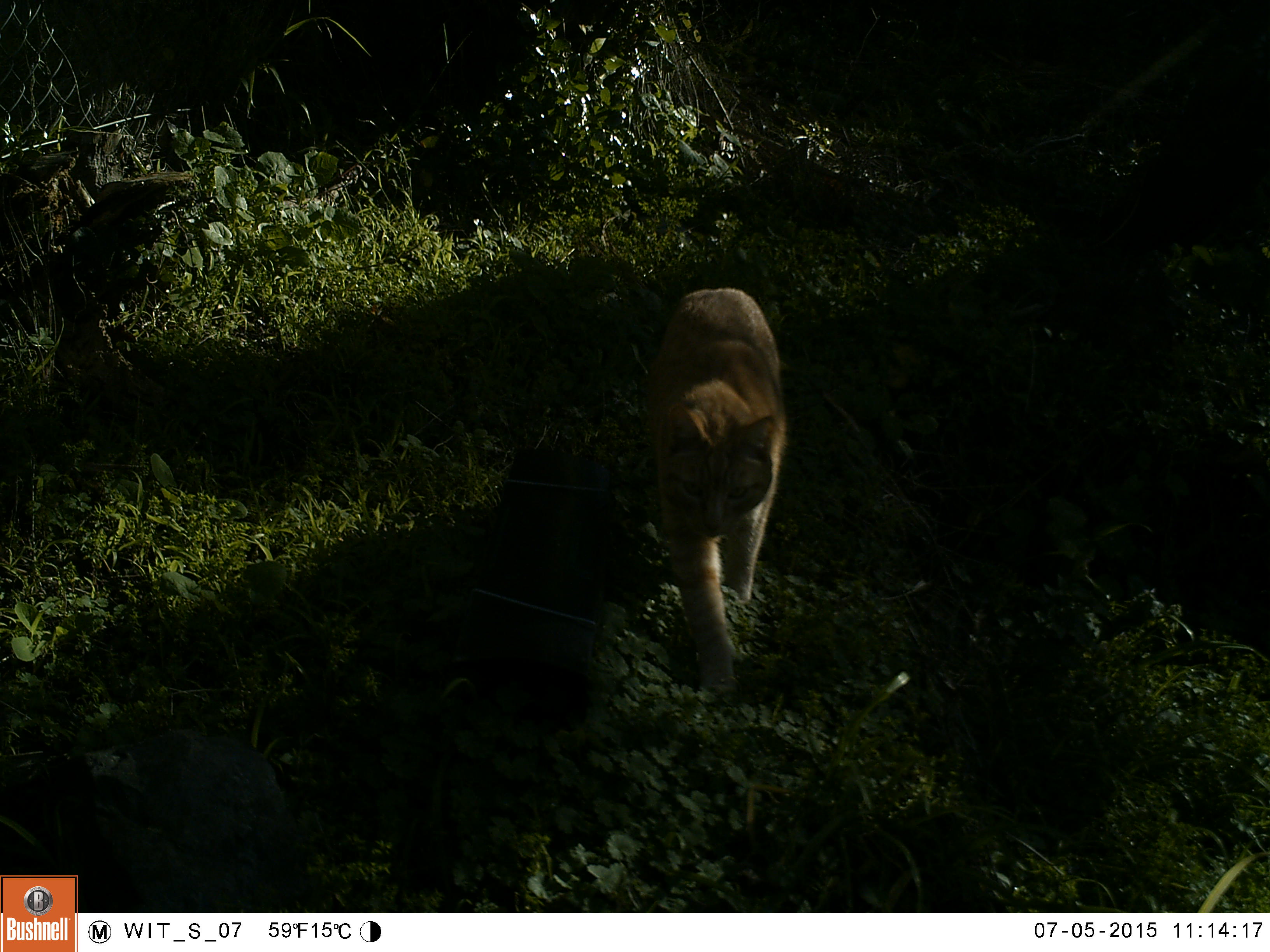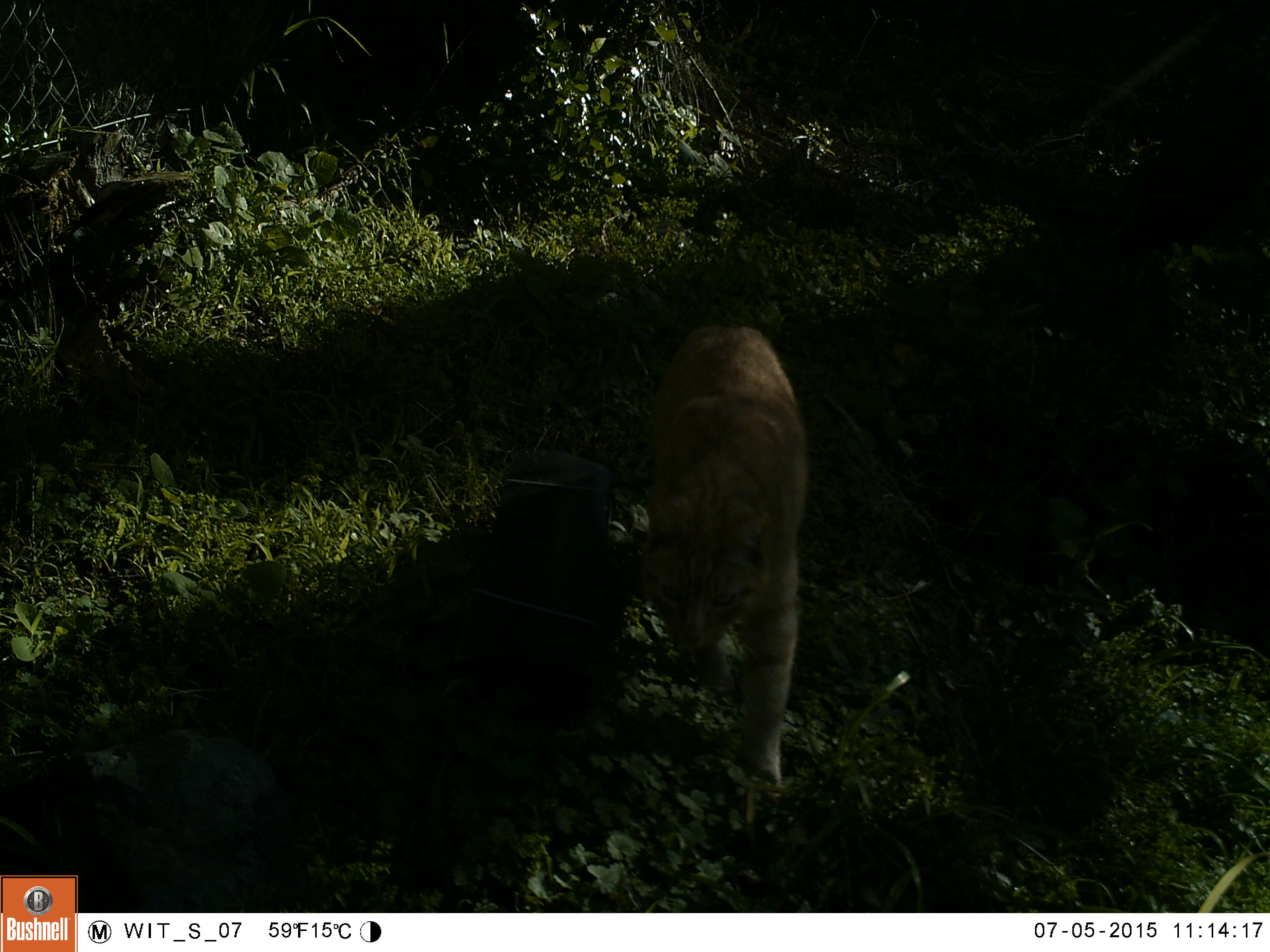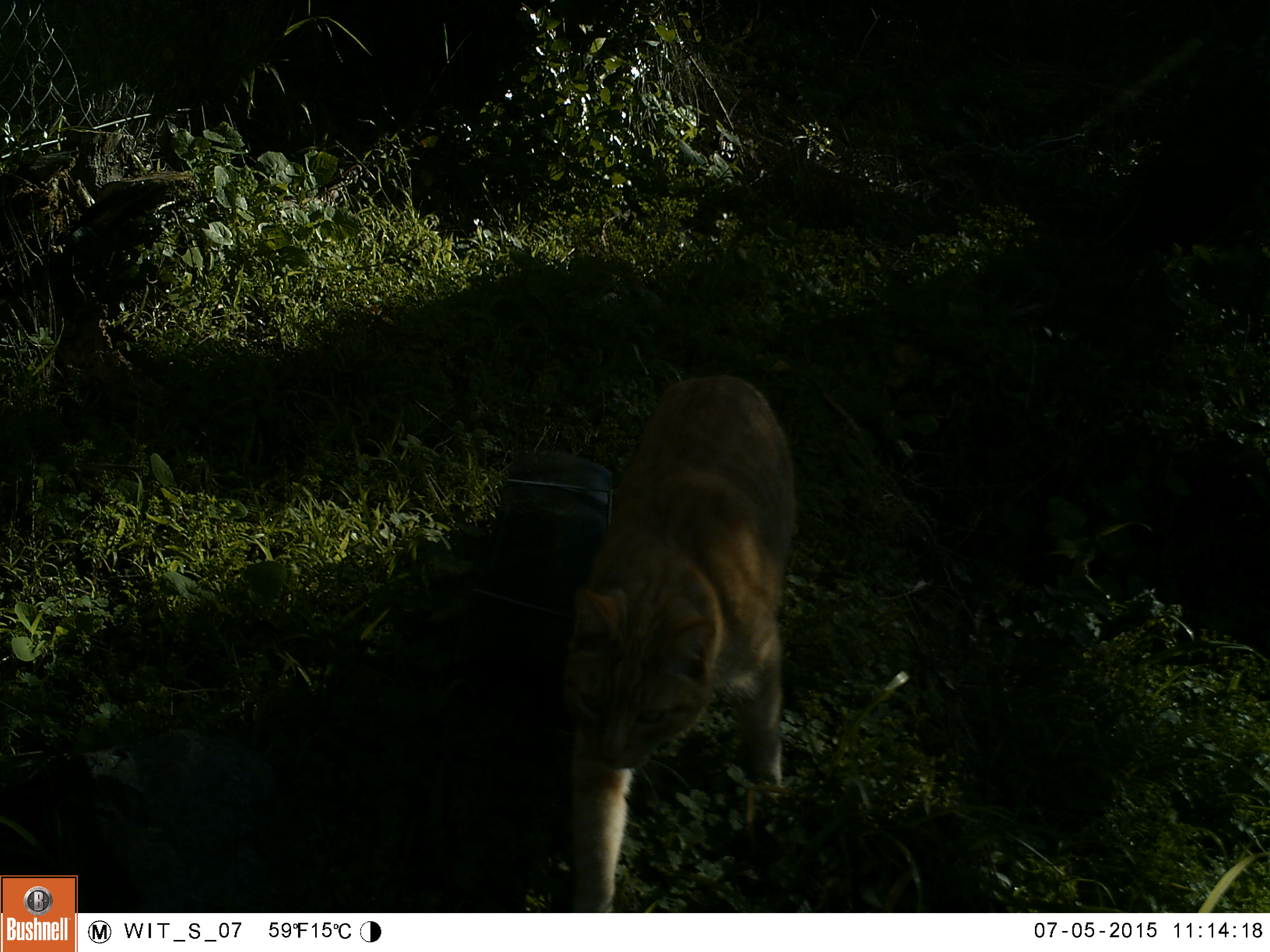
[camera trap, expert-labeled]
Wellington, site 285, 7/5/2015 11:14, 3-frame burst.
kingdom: Animalia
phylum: Chordata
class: Mammalia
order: Carnivora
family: Felidae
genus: Felis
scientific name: Felis catus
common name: cat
Cat (Felis catus).